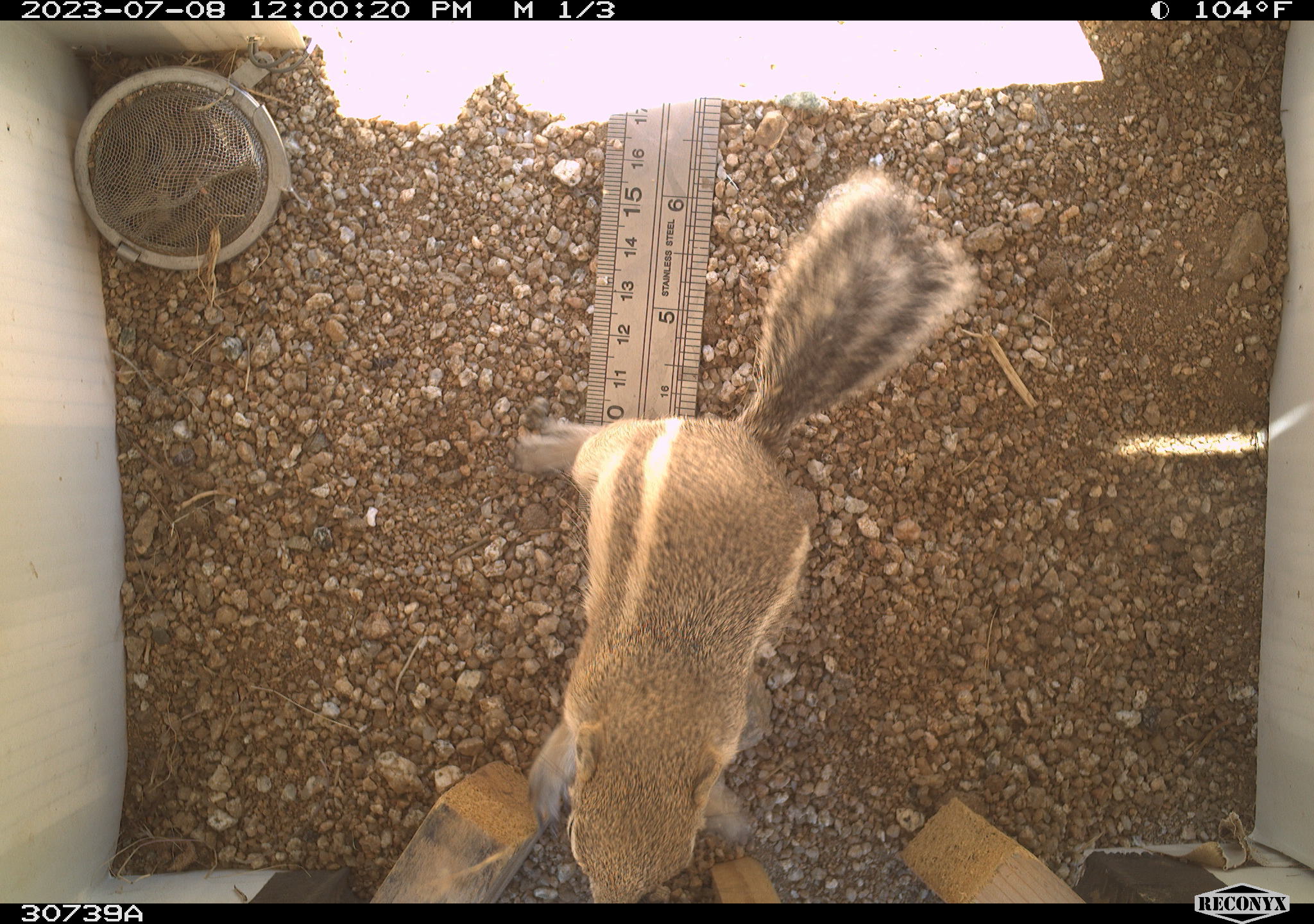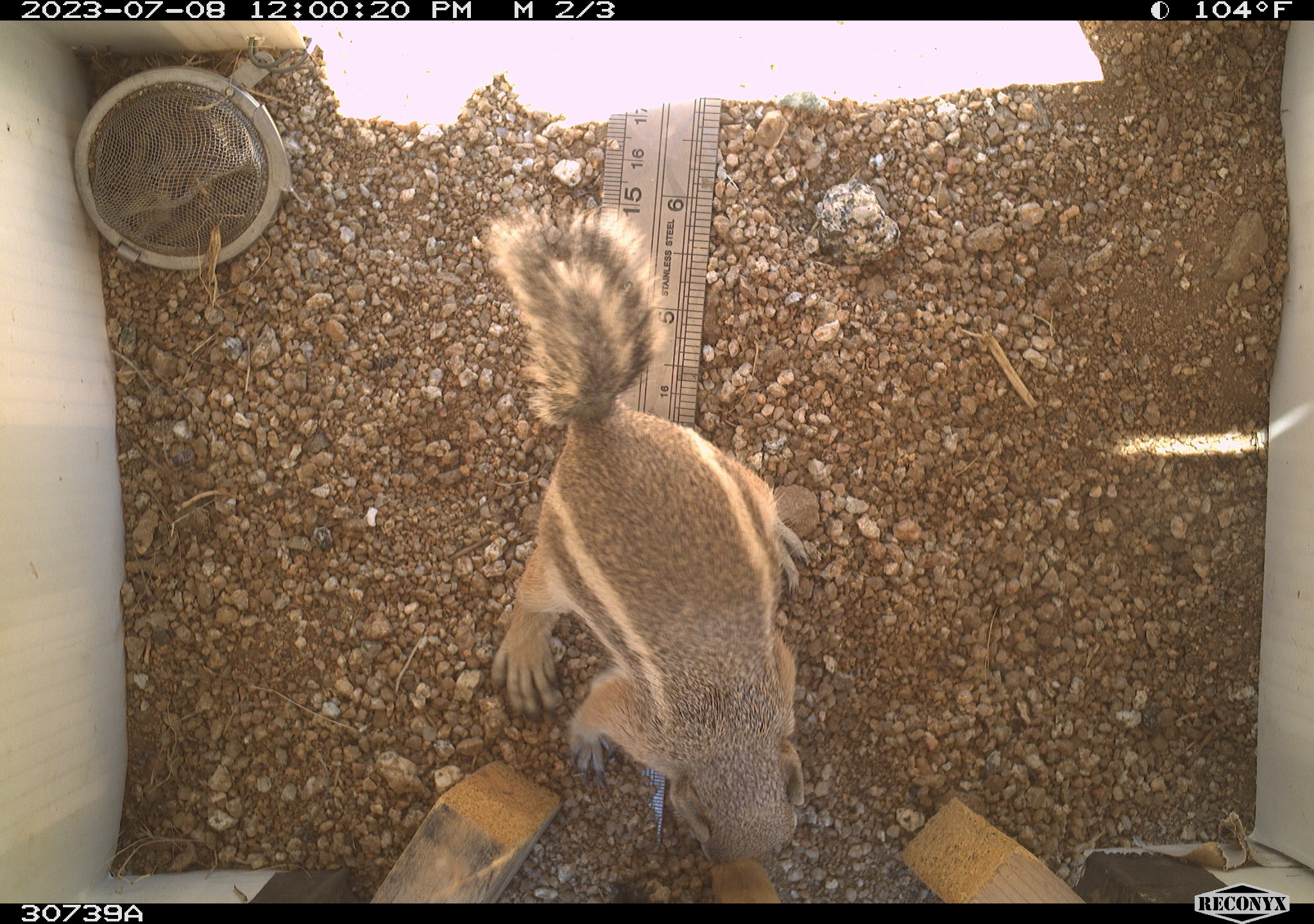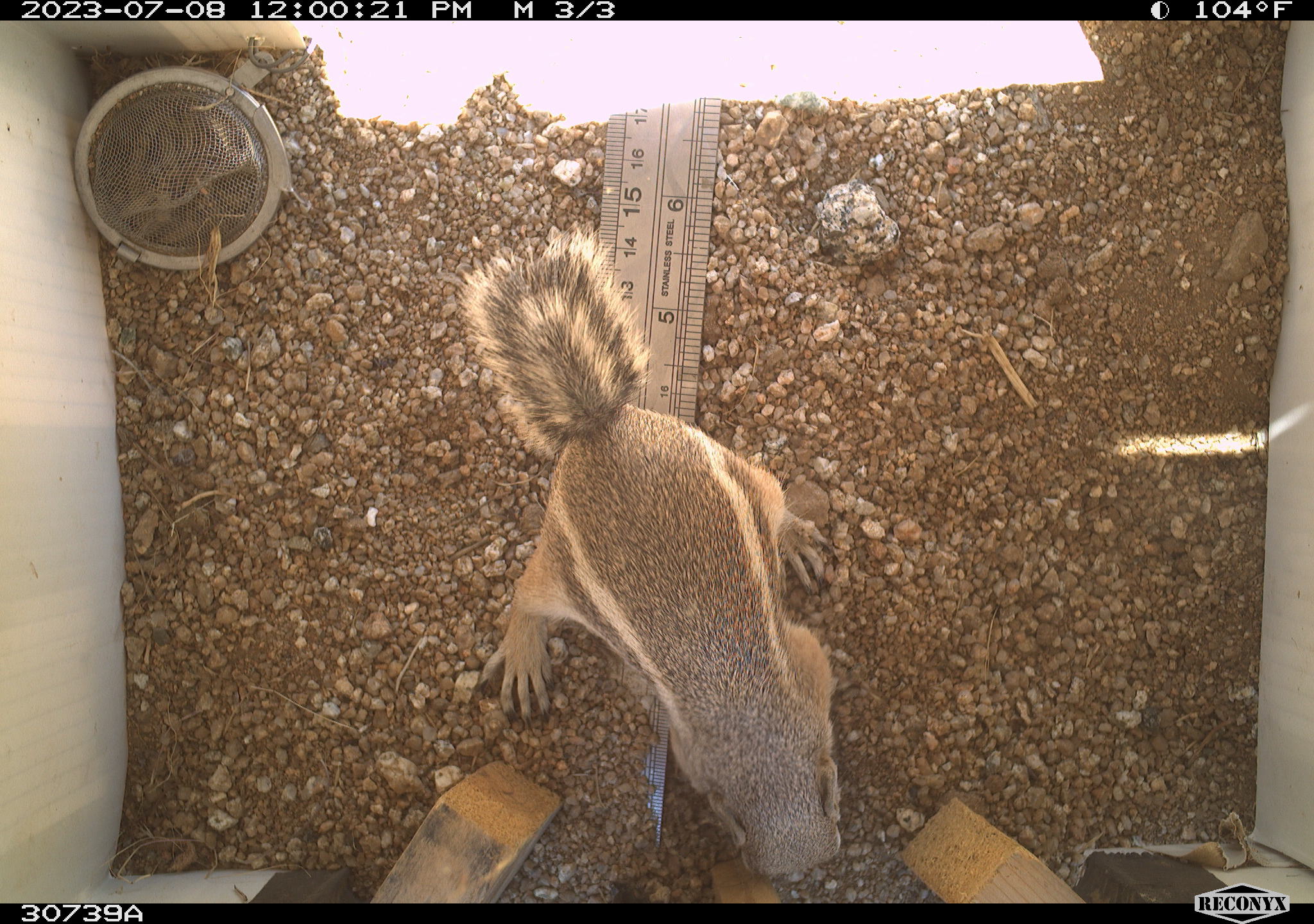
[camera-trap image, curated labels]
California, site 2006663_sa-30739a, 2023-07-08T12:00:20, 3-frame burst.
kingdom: Animalia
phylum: Chordata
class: Mammalia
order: Rodentia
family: Sciuridae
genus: Ammospermophilus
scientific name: Ammospermophilus leucurus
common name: white-tailed antelope squirrel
White-tailed antelope squirrel (Ammospermophilus leucurus).